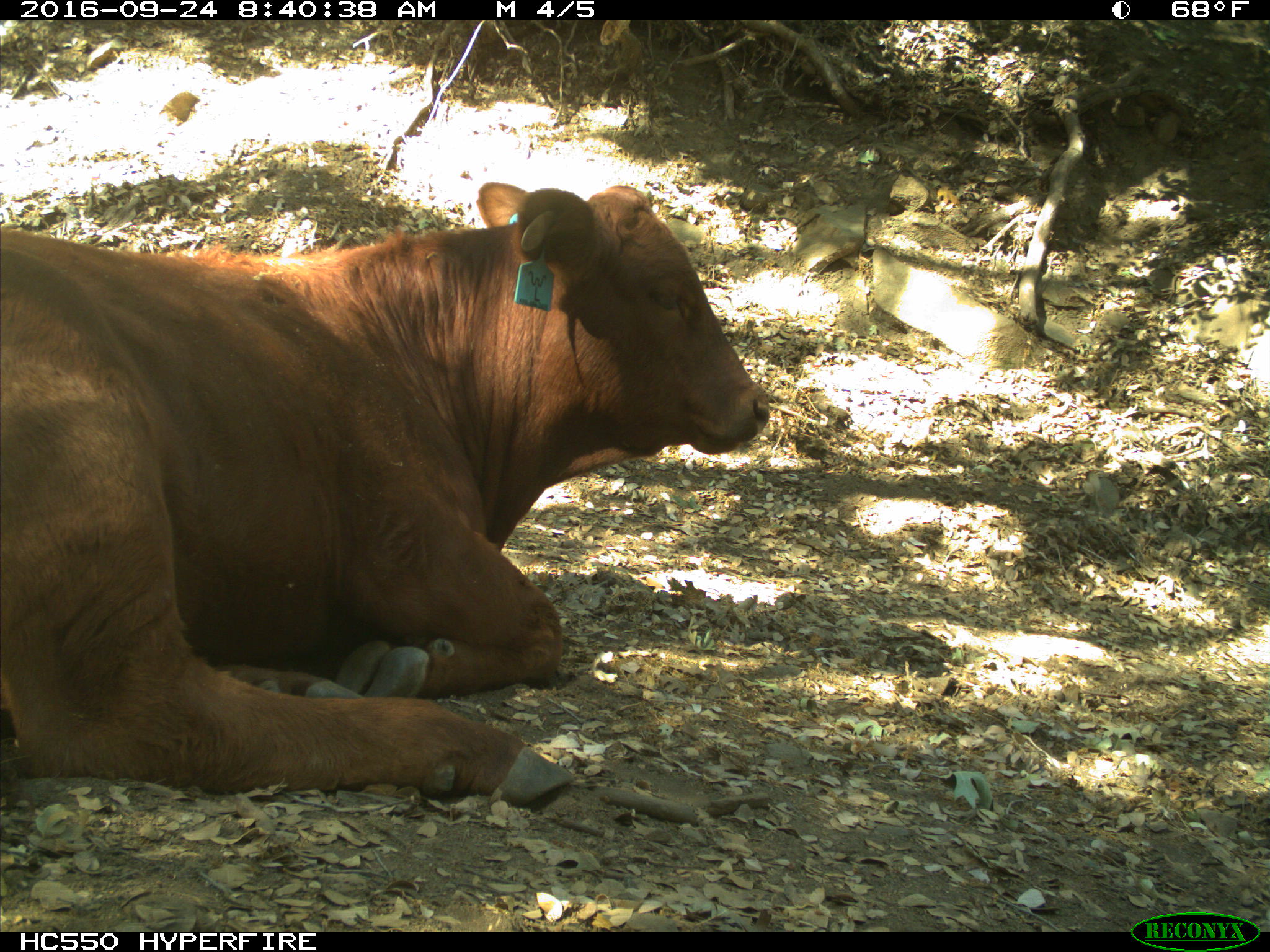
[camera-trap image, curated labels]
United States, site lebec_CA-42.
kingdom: Animalia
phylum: Chordata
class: Mammalia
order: Artiodactyla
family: Bovidae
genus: Bos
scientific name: Bos taurus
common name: domestic cow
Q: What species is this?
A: Bos taurus (domestic cow).